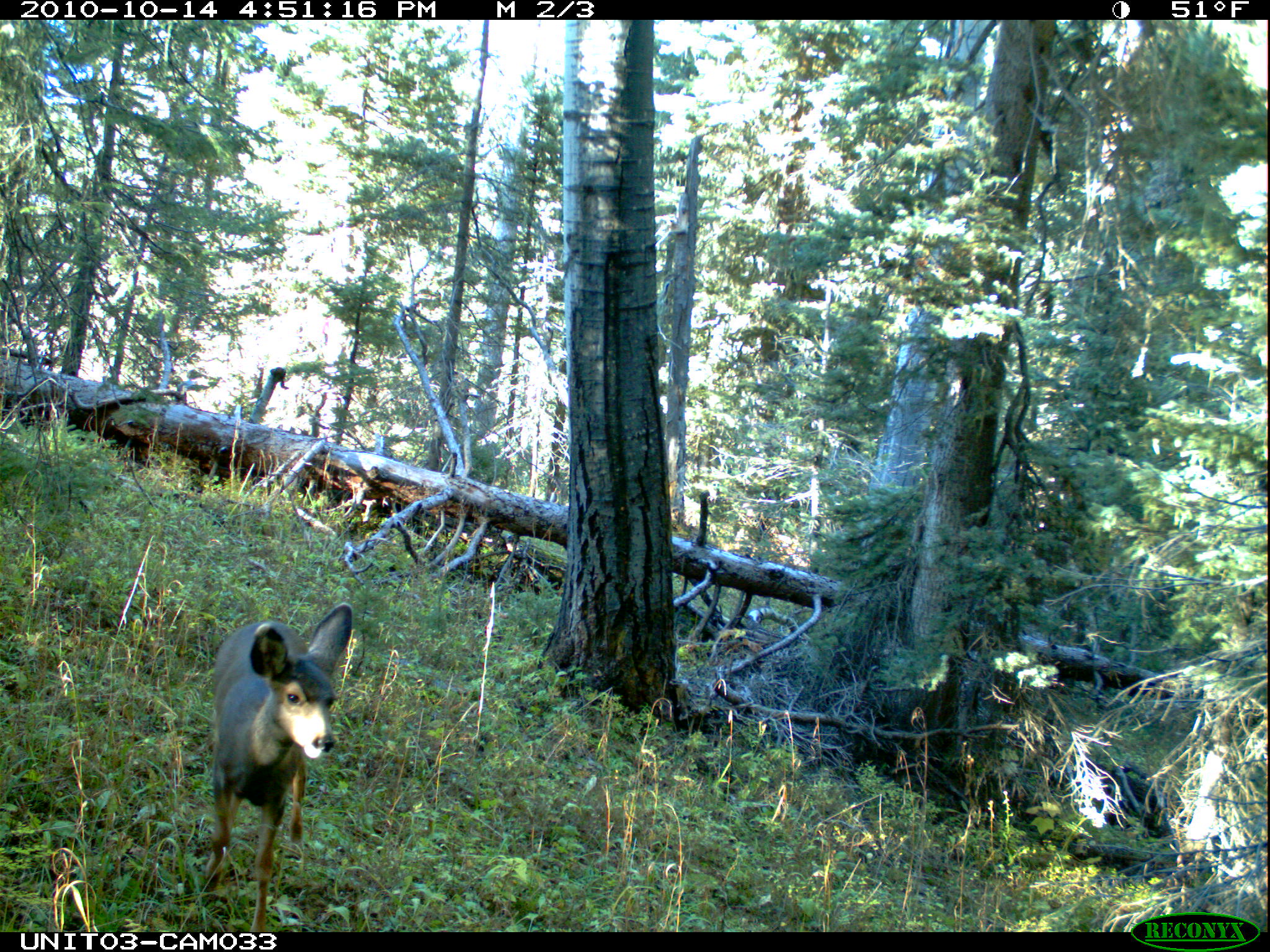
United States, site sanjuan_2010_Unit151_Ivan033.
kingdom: Animalia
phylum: Chordata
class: Mammalia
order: Artiodactyla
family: Cervidae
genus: Odocoileus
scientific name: Odocoileus hemionus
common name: mule deer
Odocoileus hemionus (mule deer).